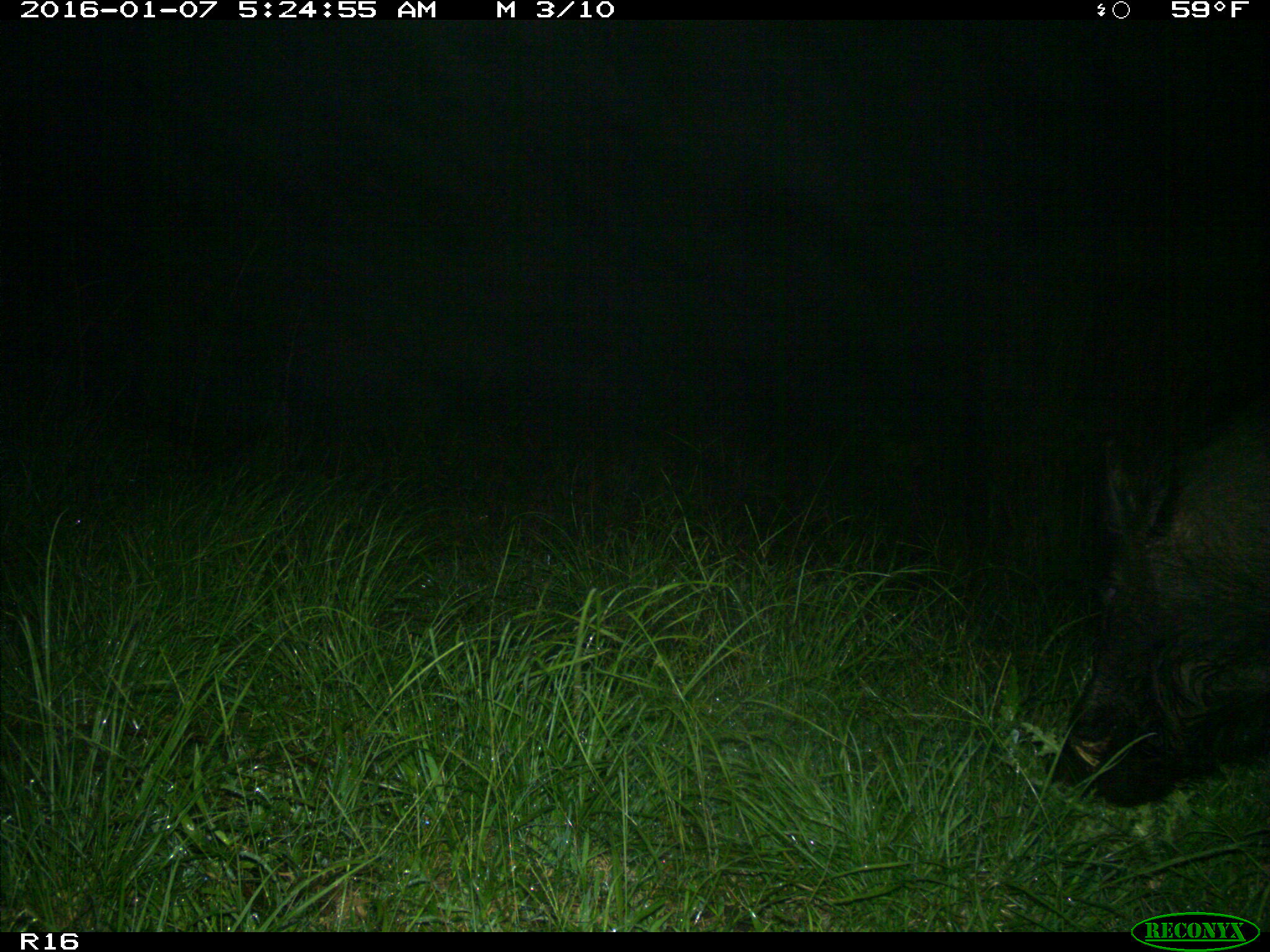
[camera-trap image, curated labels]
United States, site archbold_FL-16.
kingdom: Animalia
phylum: Chordata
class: Mammalia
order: Artiodactyla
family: Suidae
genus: Sus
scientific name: Sus scrofa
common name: wild boar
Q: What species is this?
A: Sus scrofa (wild boar).